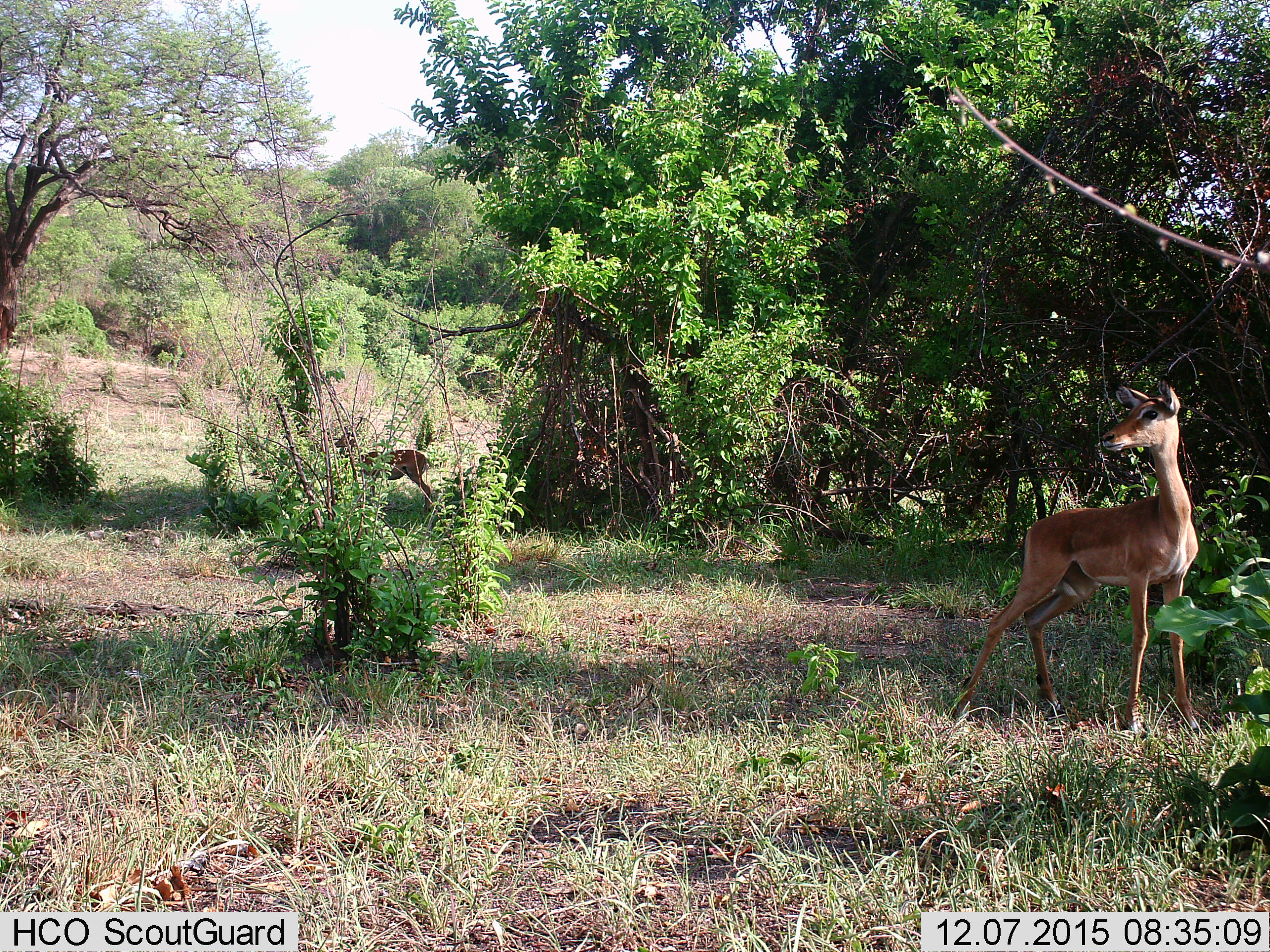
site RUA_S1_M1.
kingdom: Animalia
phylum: Chordata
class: Mammalia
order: Artiodactyla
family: Bovidae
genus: Aepyceros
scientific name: Aepyceros melampus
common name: impala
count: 2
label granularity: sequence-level